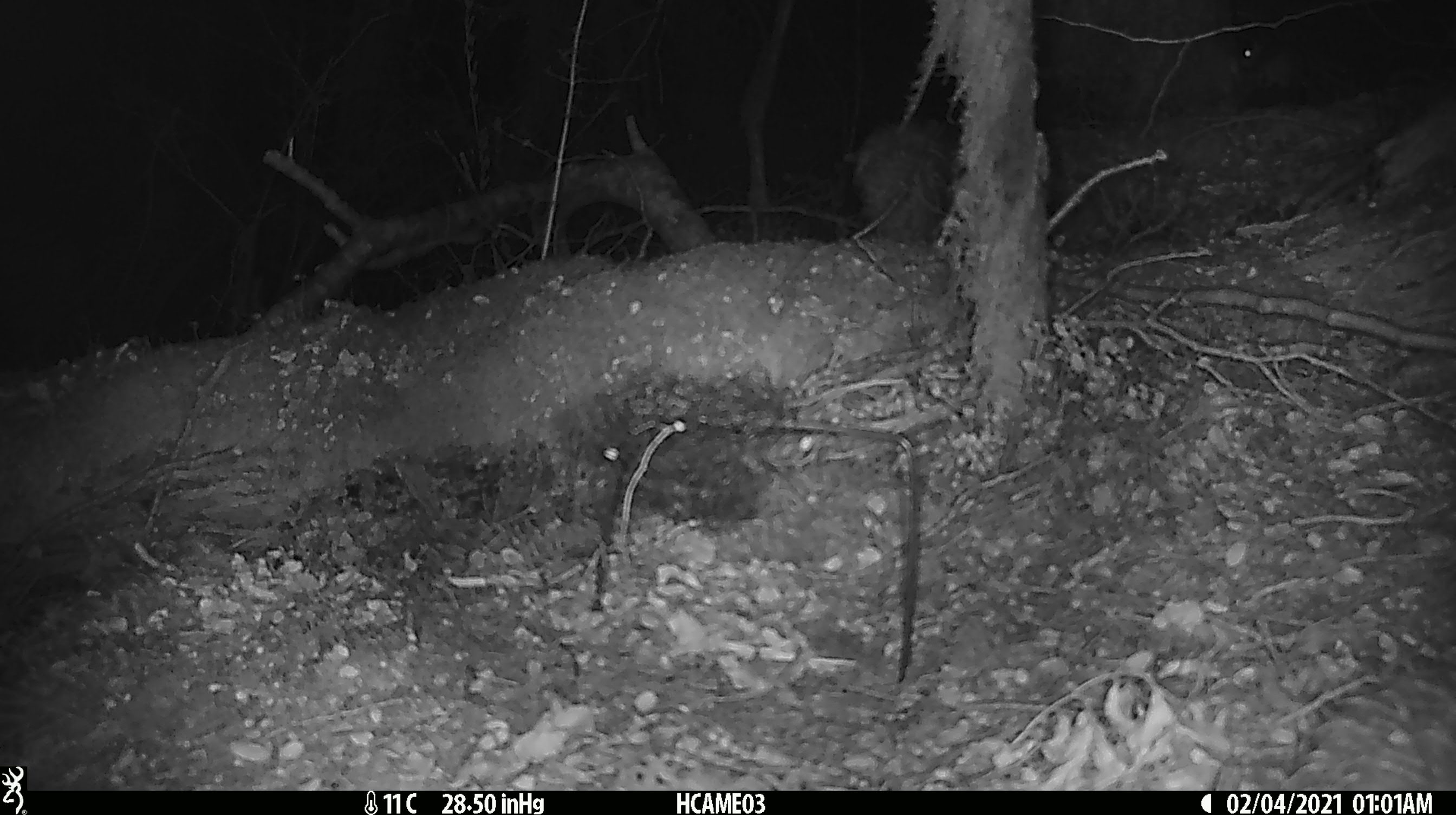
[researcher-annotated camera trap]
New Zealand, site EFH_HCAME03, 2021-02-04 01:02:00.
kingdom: Animalia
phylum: Chordata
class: Mammalia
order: Rodentia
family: Muridae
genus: Rattus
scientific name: Rattus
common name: rat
Rat (Rattus).